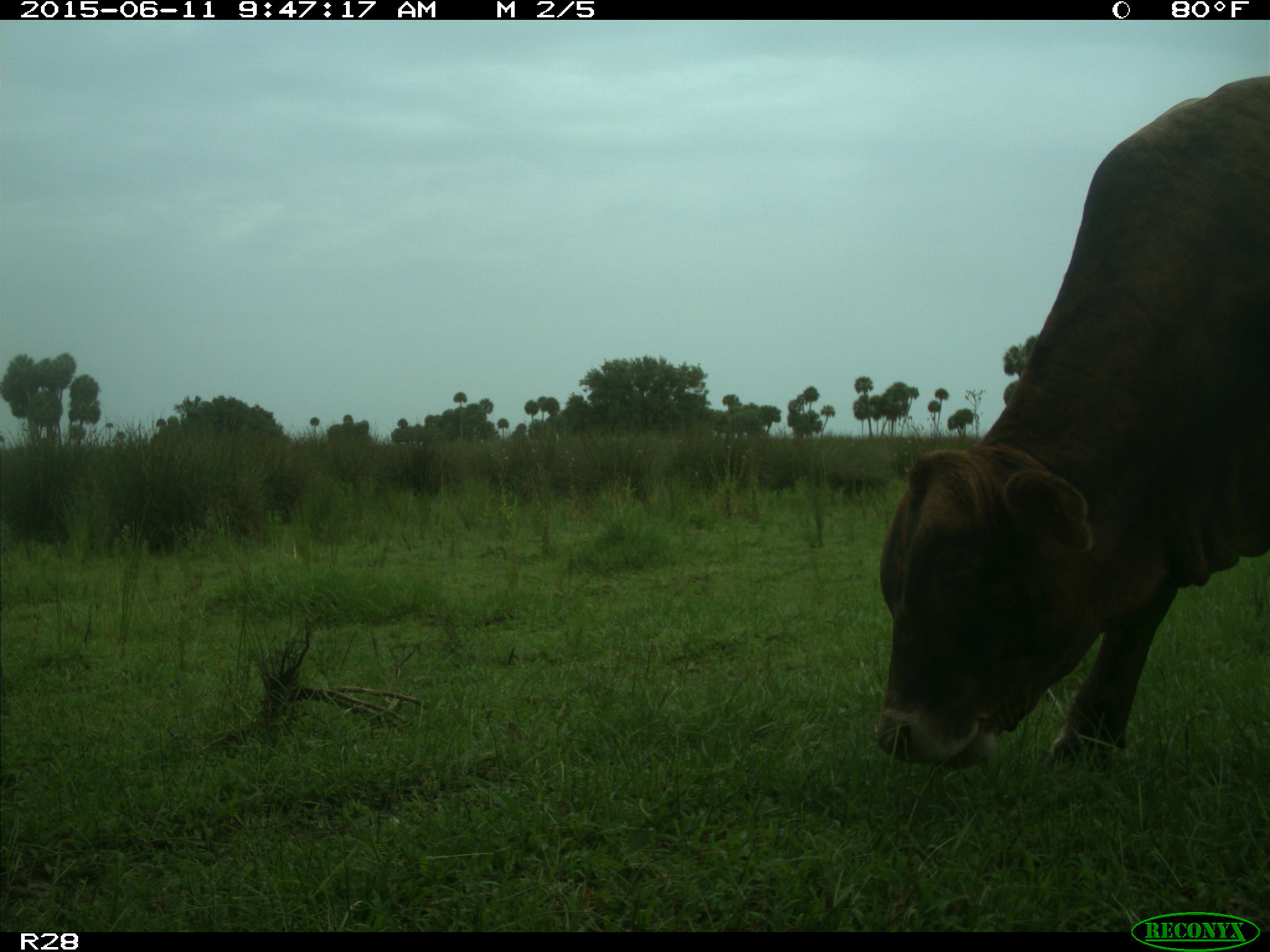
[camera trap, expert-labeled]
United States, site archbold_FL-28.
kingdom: Animalia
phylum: Chordata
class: Mammalia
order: Artiodactyla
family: Bovidae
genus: Bos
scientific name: Bos taurus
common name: domestic cow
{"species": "Bos taurus (domestic cow)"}